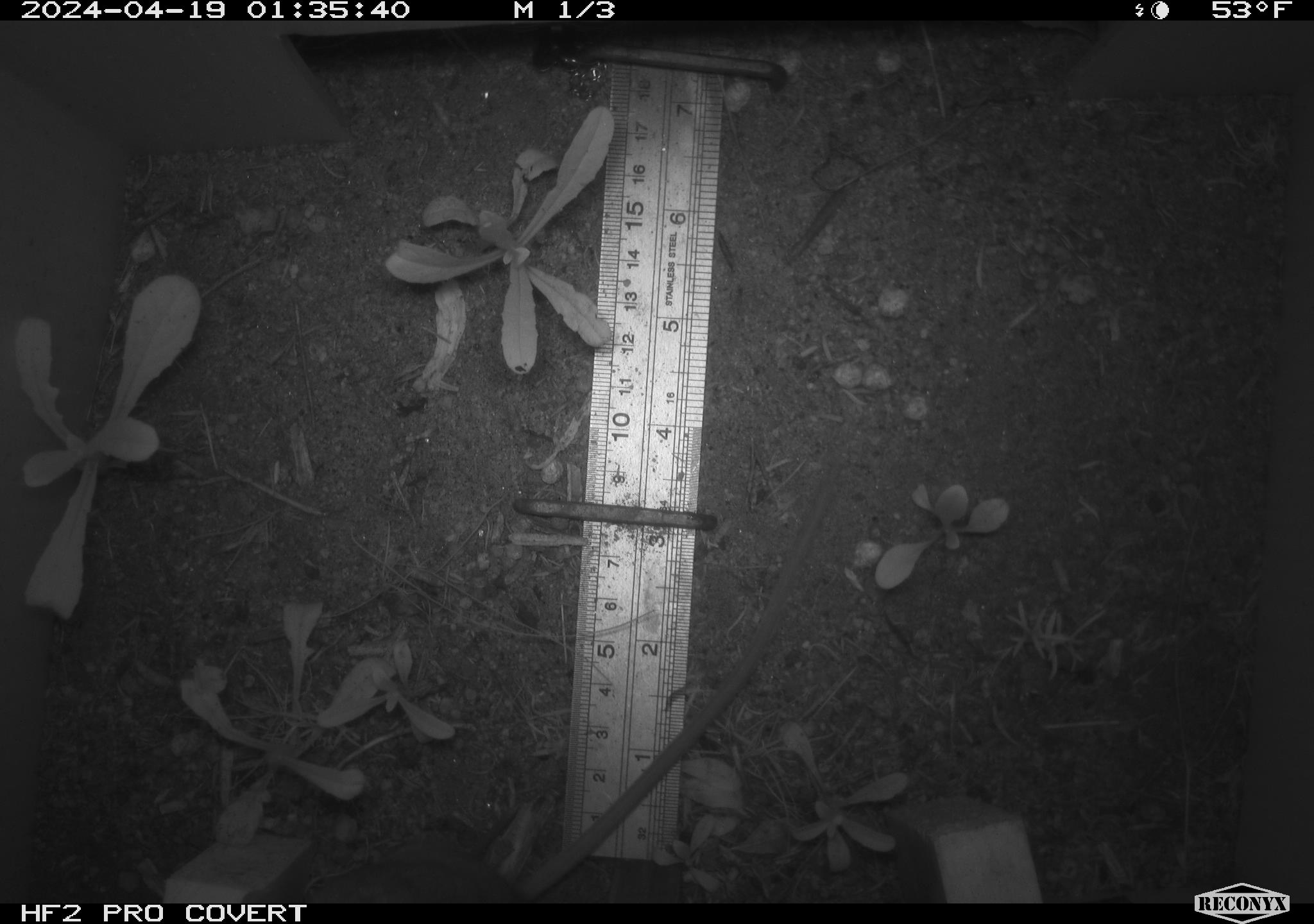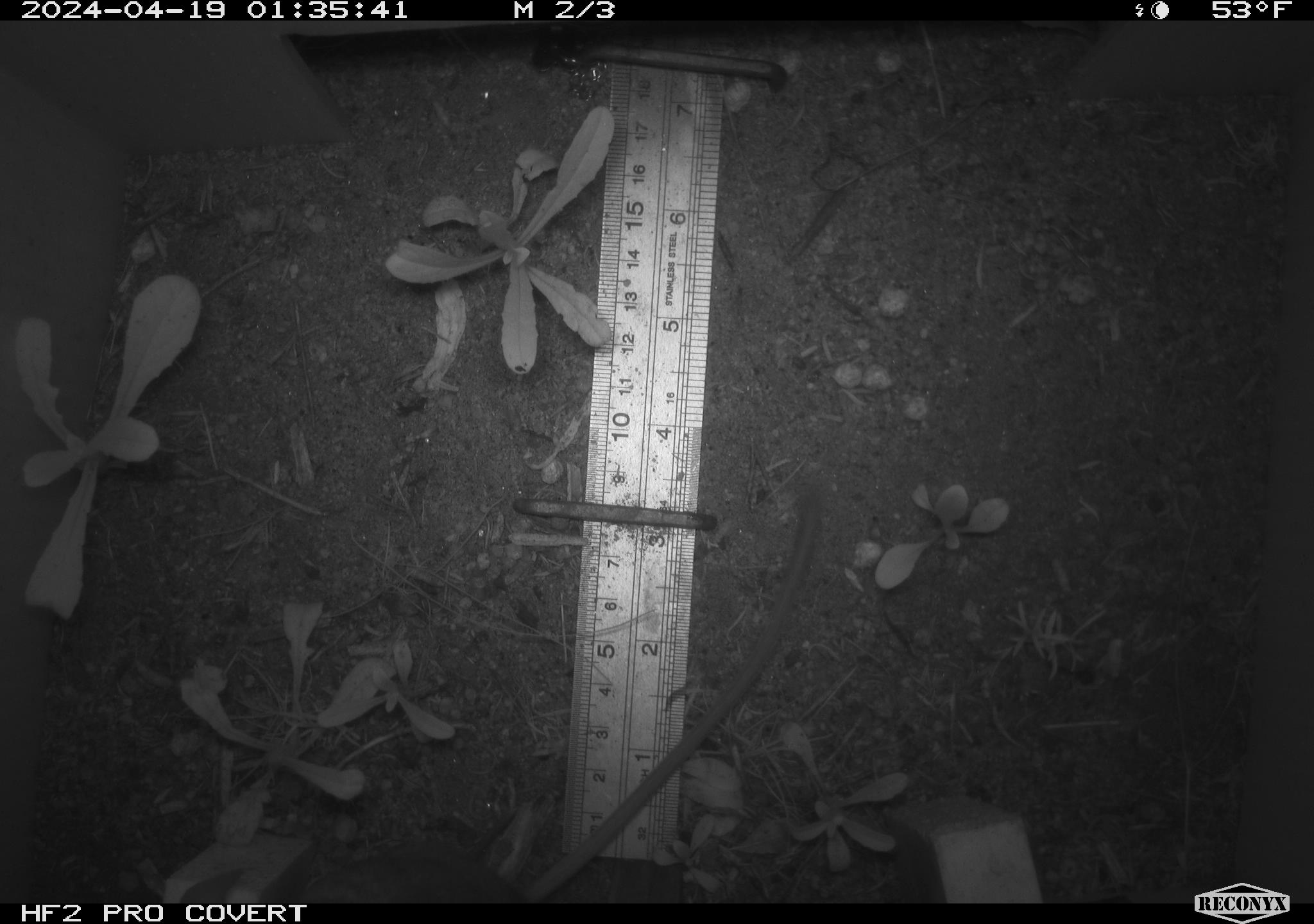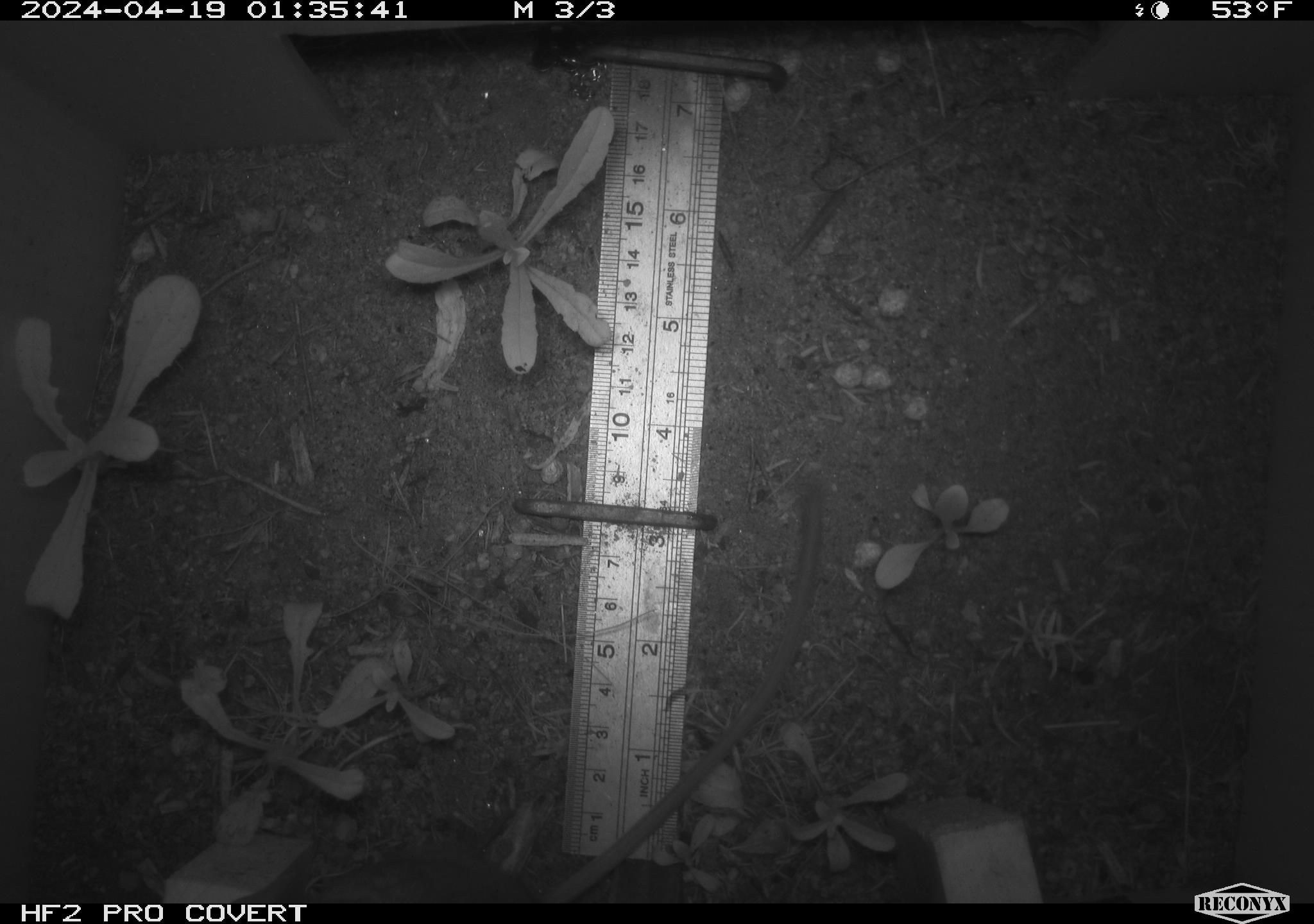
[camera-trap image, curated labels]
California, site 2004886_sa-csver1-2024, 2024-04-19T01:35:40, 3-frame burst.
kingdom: Animalia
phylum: Chordata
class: Mammalia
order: Rodentia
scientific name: Rodentia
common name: rodent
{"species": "rodent (Rodentia)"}